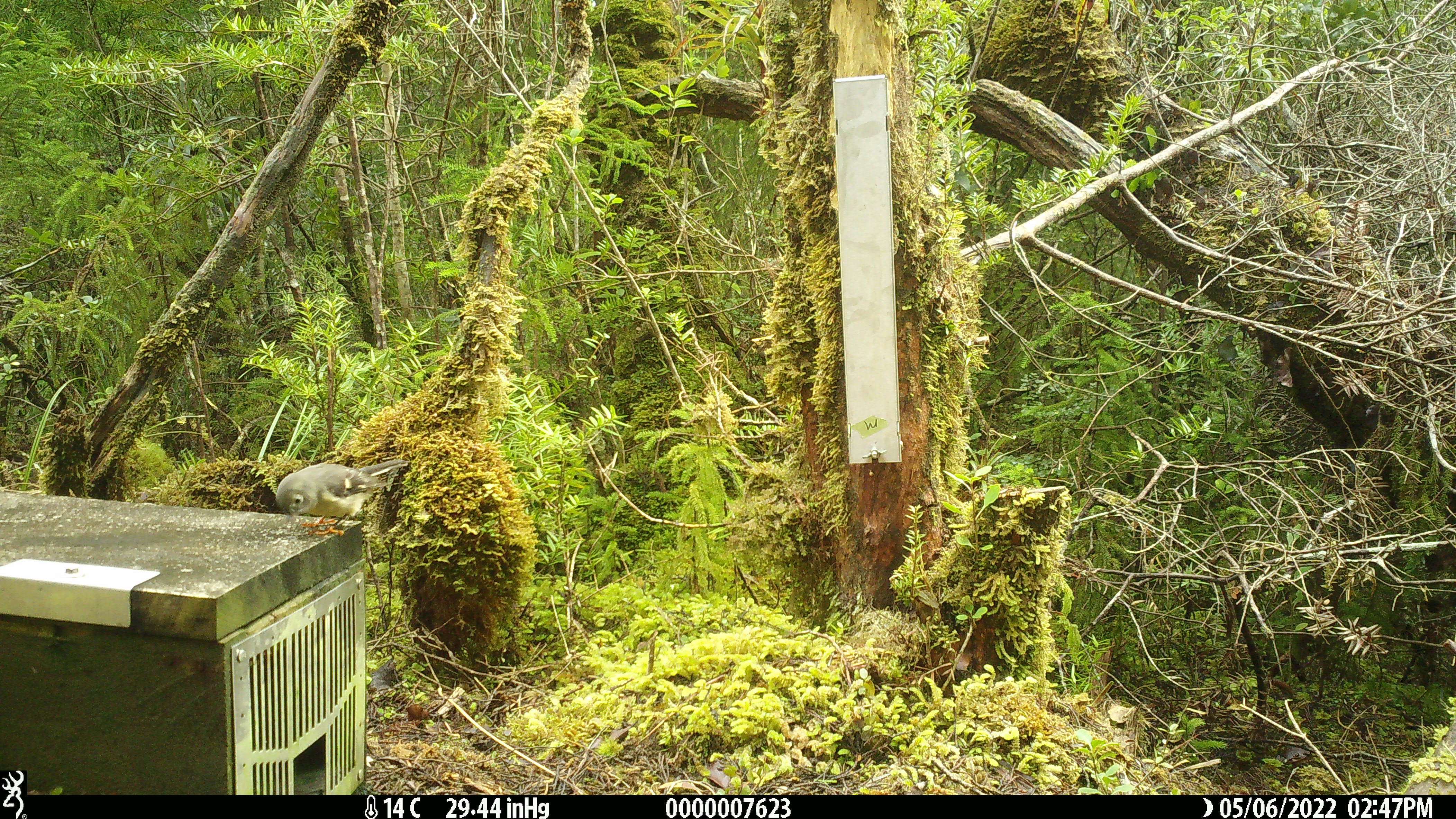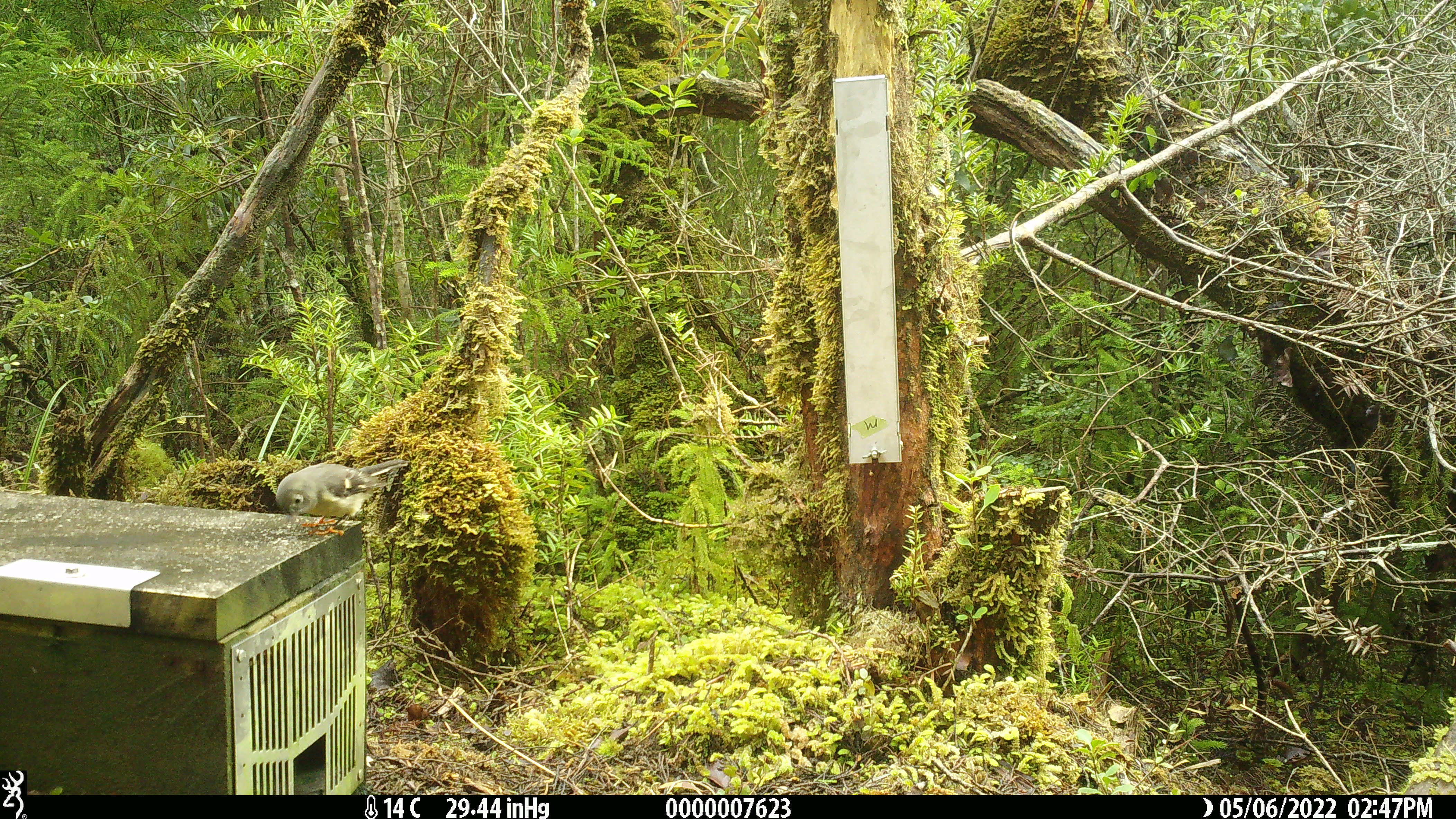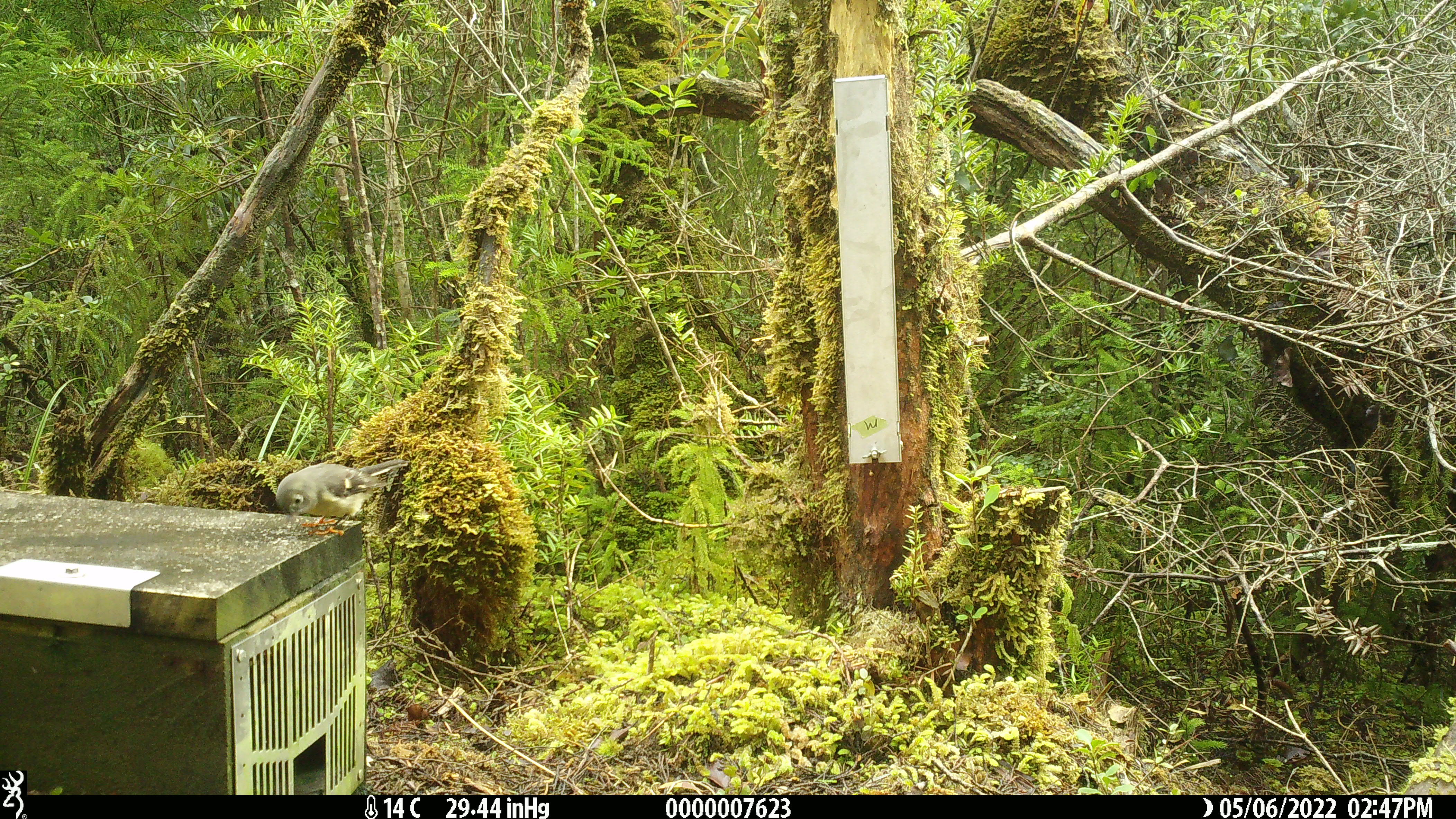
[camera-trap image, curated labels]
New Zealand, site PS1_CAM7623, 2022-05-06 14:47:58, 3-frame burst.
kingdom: Animalia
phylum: Chordata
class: Aves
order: Passeriformes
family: Petroicidae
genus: Petroica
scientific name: Petroica macrocephala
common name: tomtit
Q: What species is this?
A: Tomtit (Petroica macrocephala).